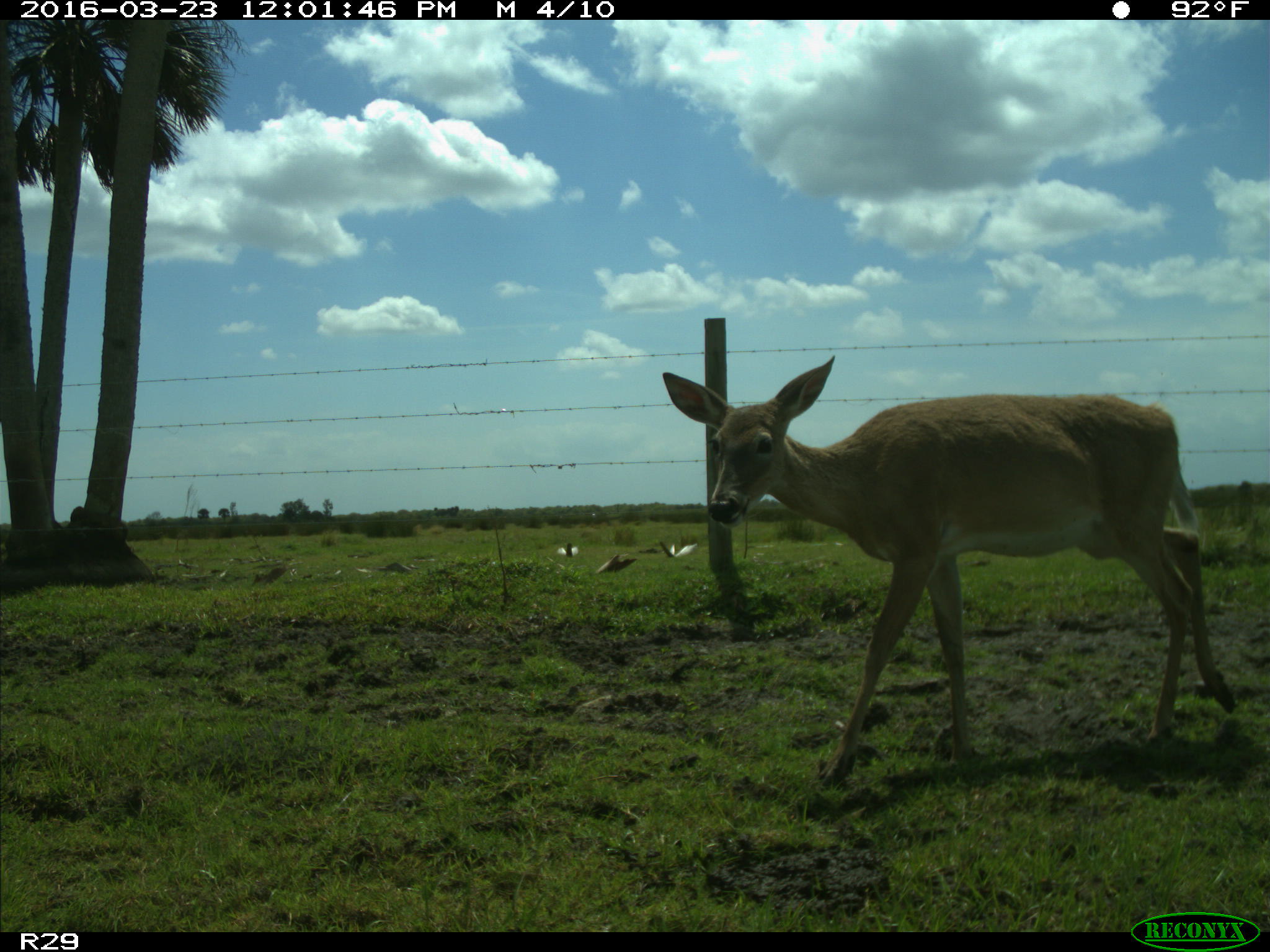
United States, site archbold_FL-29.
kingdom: Animalia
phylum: Chordata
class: Mammalia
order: Artiodactyla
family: Cervidae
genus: Odocoileus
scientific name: Odocoileus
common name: deer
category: unidentified deer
Unidentified deer (deer) (Odocoileus).